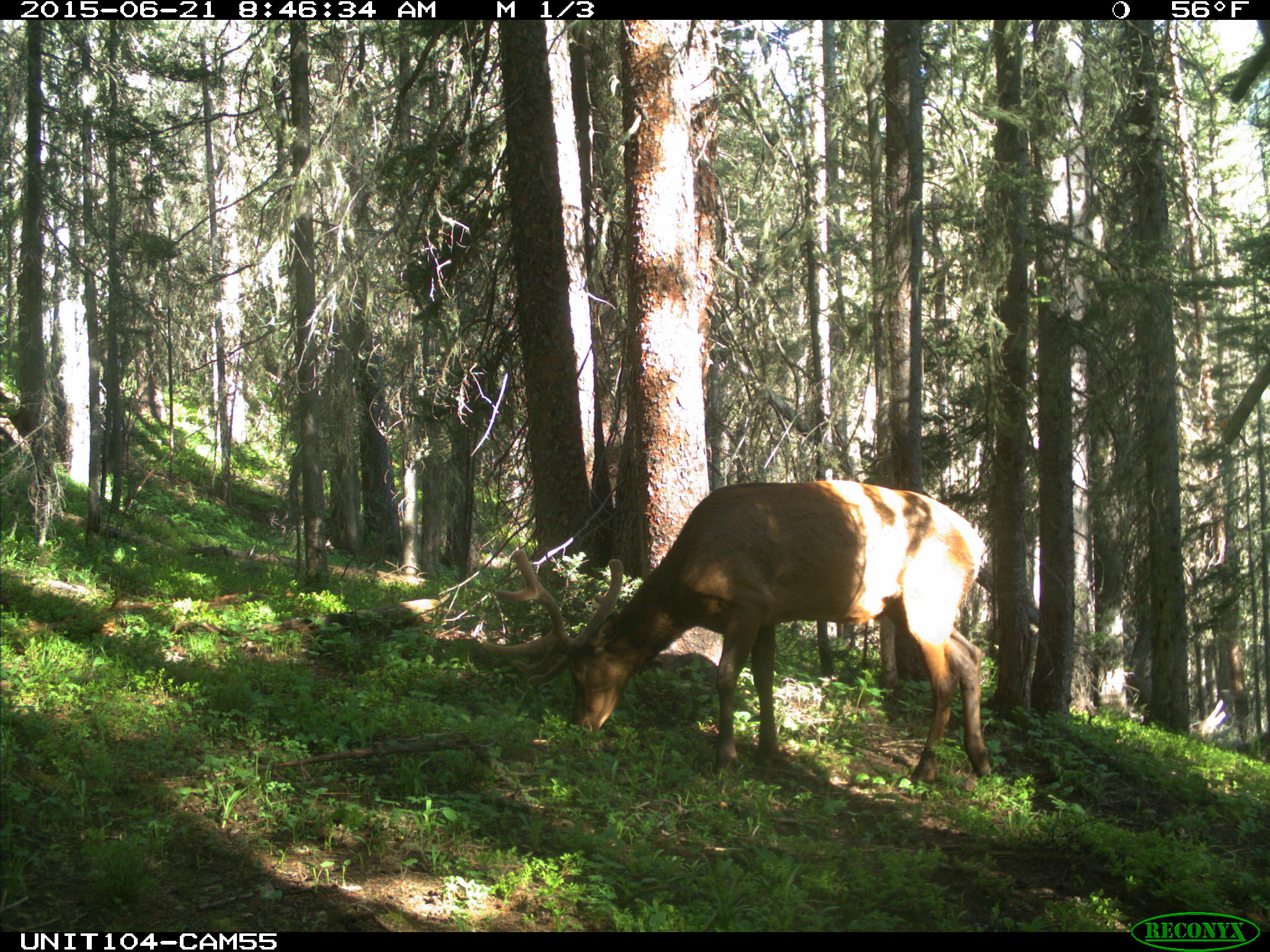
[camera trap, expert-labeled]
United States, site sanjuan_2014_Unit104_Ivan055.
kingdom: Animalia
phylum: Chordata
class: Mammalia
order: Artiodactyla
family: Cervidae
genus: Cervus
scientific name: Cervus elaphus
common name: red deer